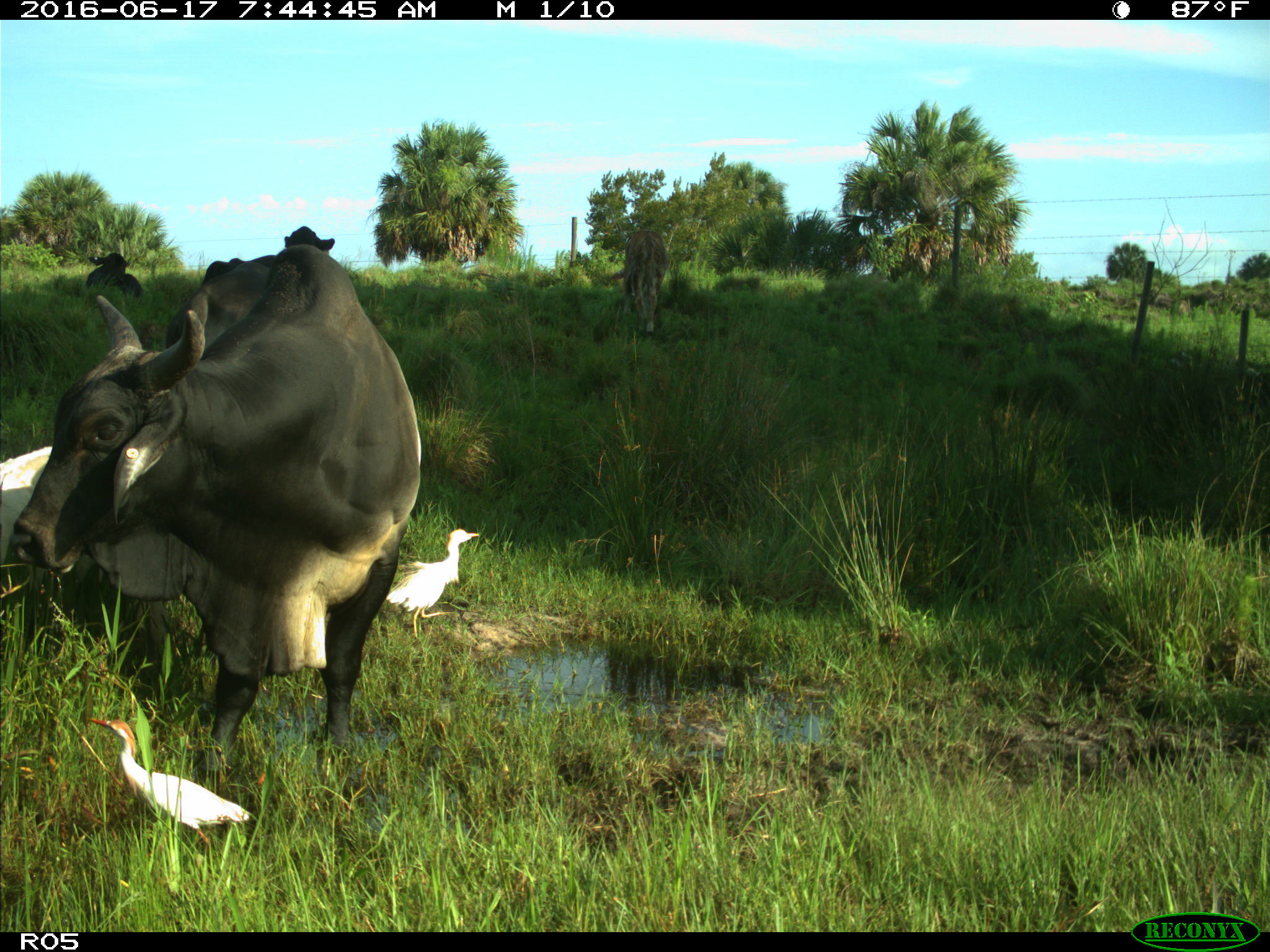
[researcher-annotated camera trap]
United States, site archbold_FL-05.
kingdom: Animalia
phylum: Chordata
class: Mammalia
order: Artiodactyla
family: Bovidae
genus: Bos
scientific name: Bos taurus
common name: domestic cow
Bos taurus (domestic cow).